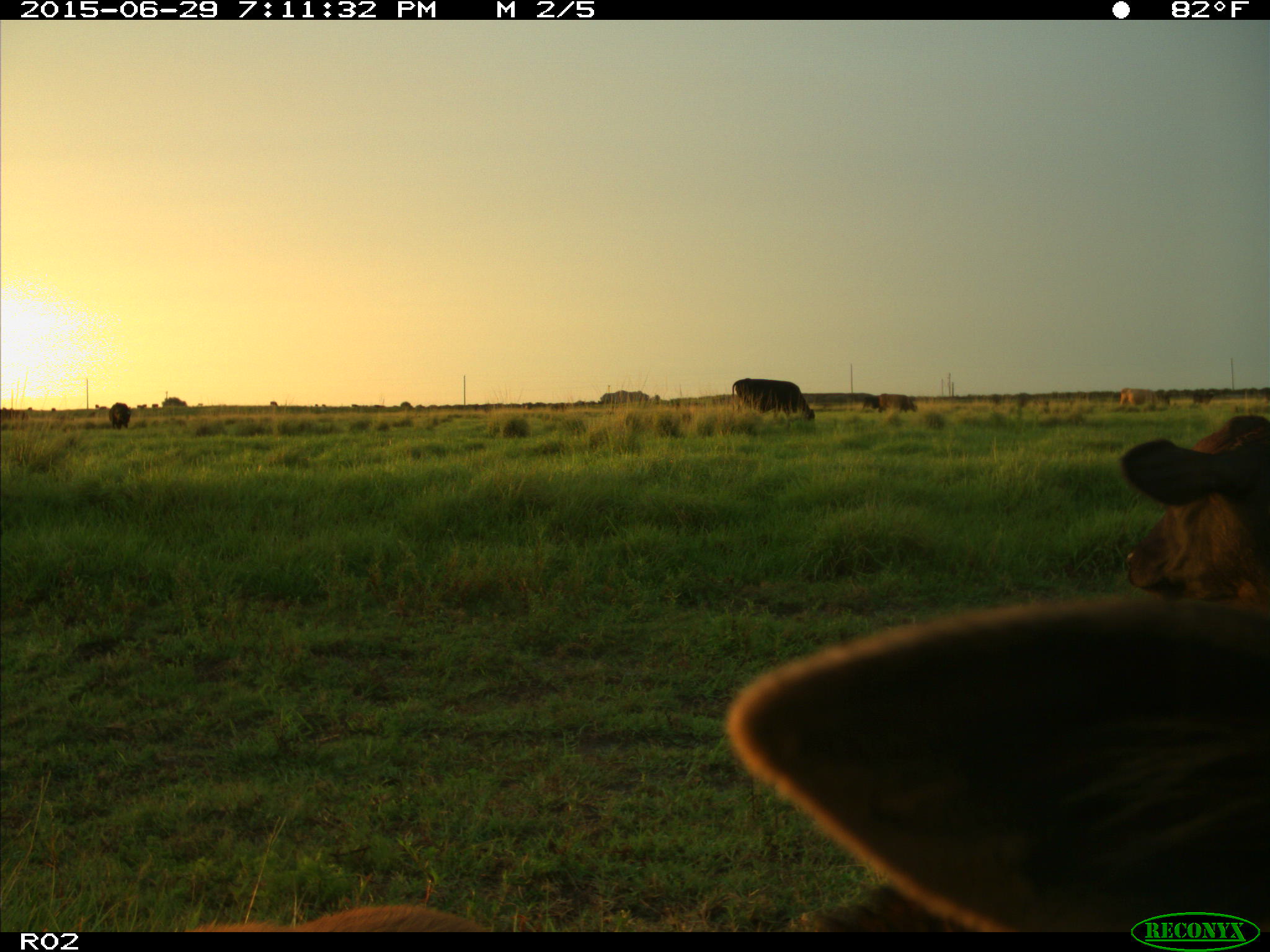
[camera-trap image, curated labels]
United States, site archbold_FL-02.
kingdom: Animalia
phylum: Chordata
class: Mammalia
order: Artiodactyla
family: Bovidae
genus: Bos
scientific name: Bos taurus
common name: domestic cow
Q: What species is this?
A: Bos taurus (domestic cow).